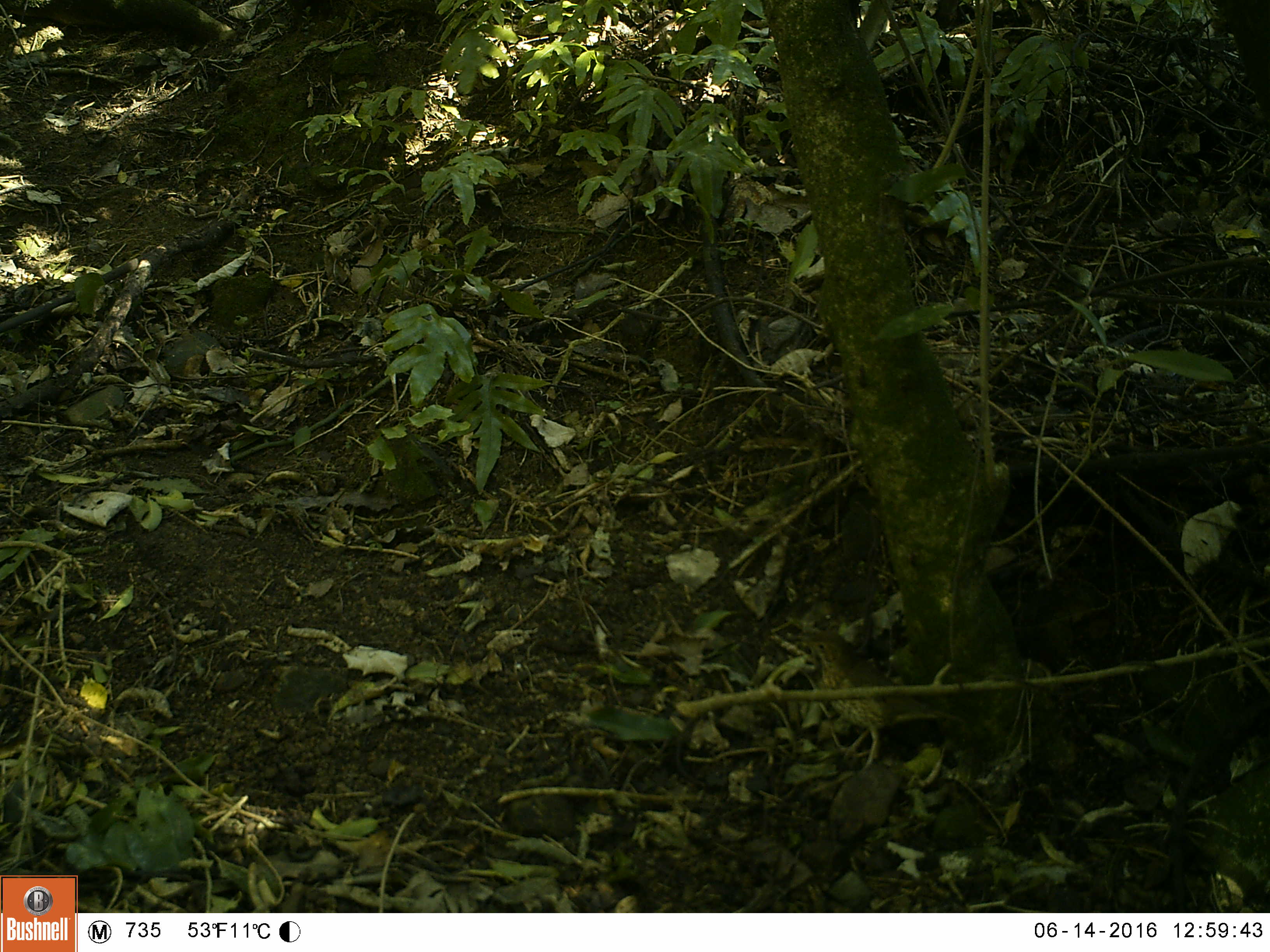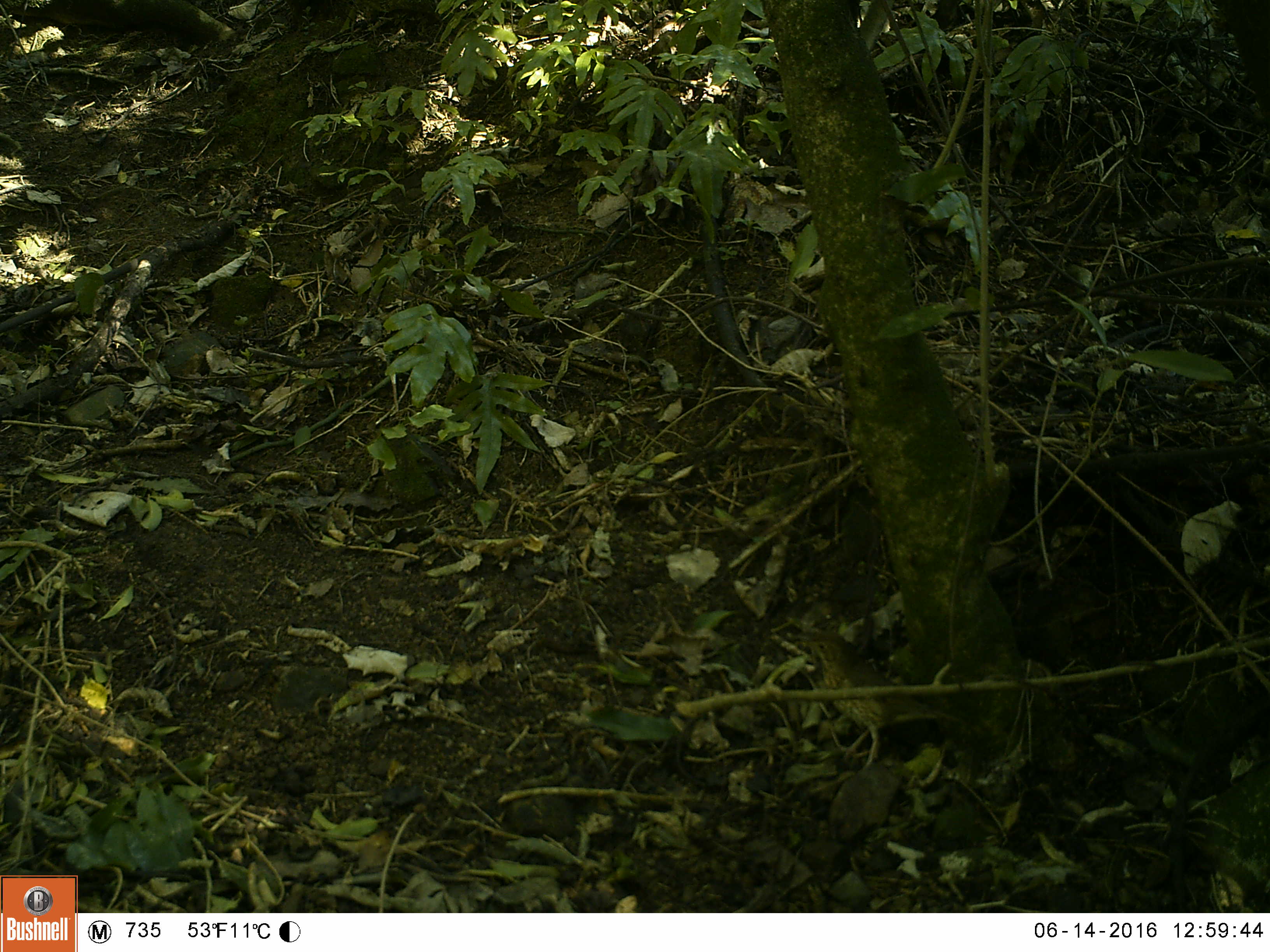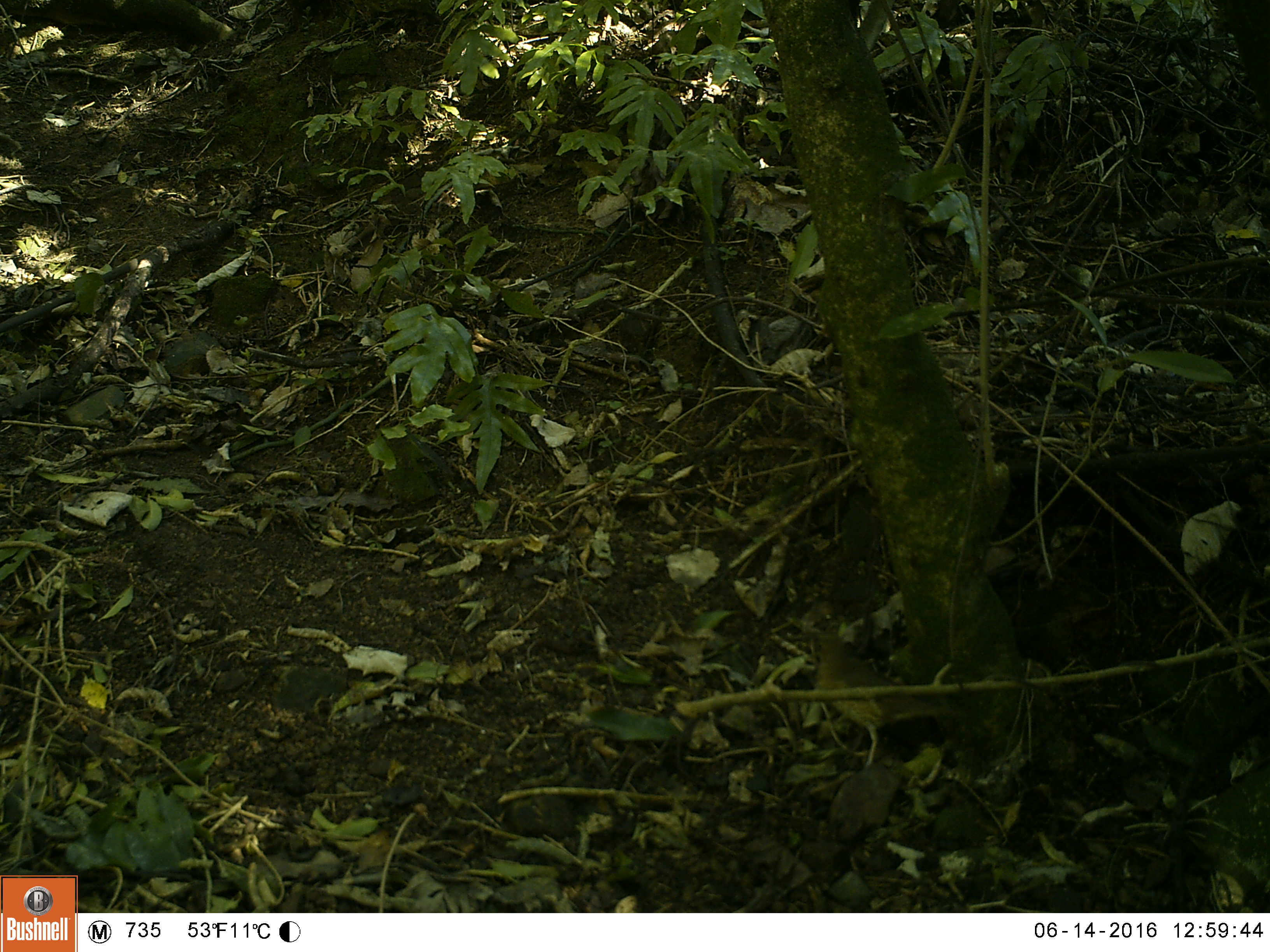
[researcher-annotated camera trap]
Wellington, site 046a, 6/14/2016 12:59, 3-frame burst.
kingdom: Animalia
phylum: Chordata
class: Aves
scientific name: Aves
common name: bird